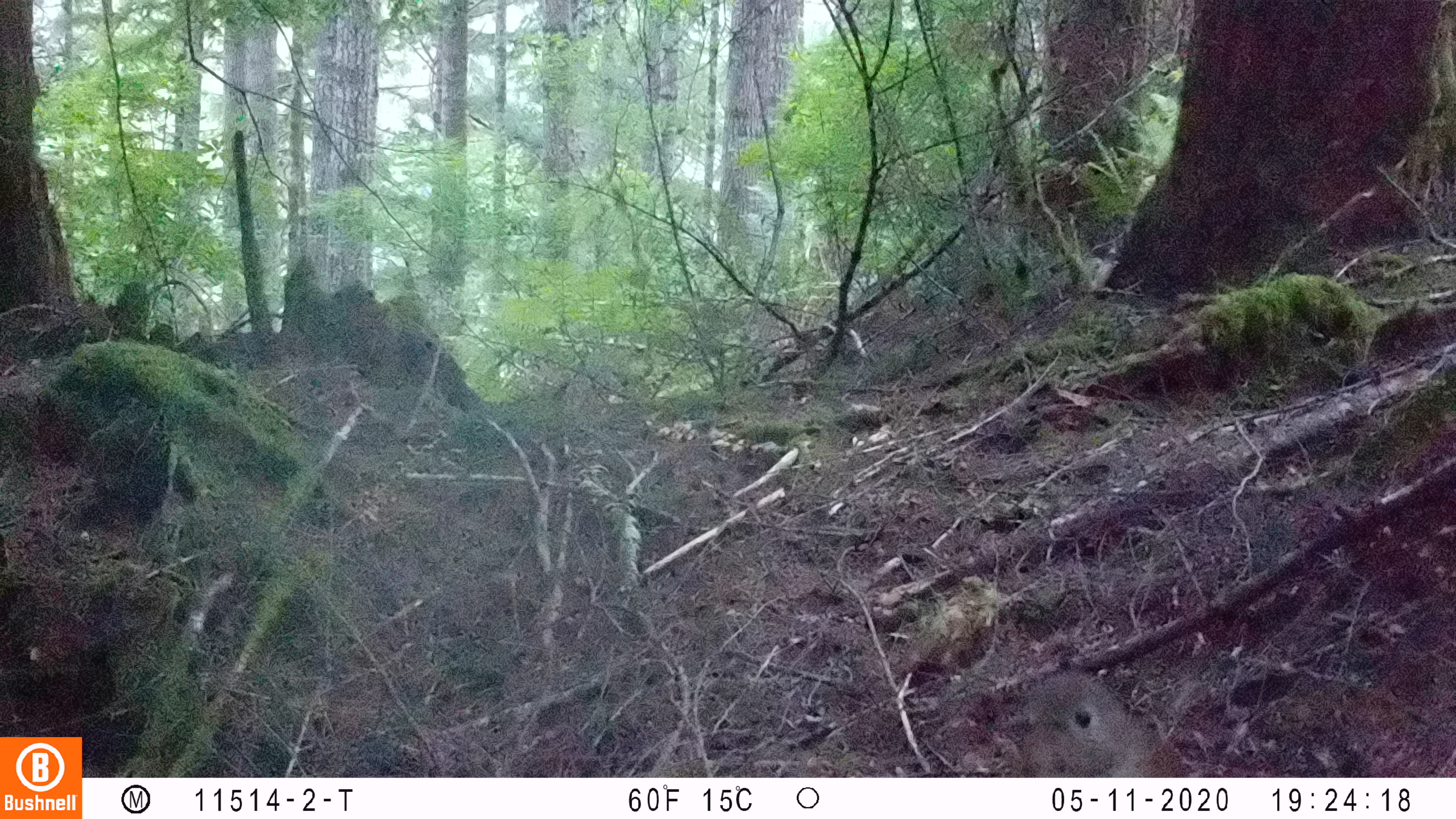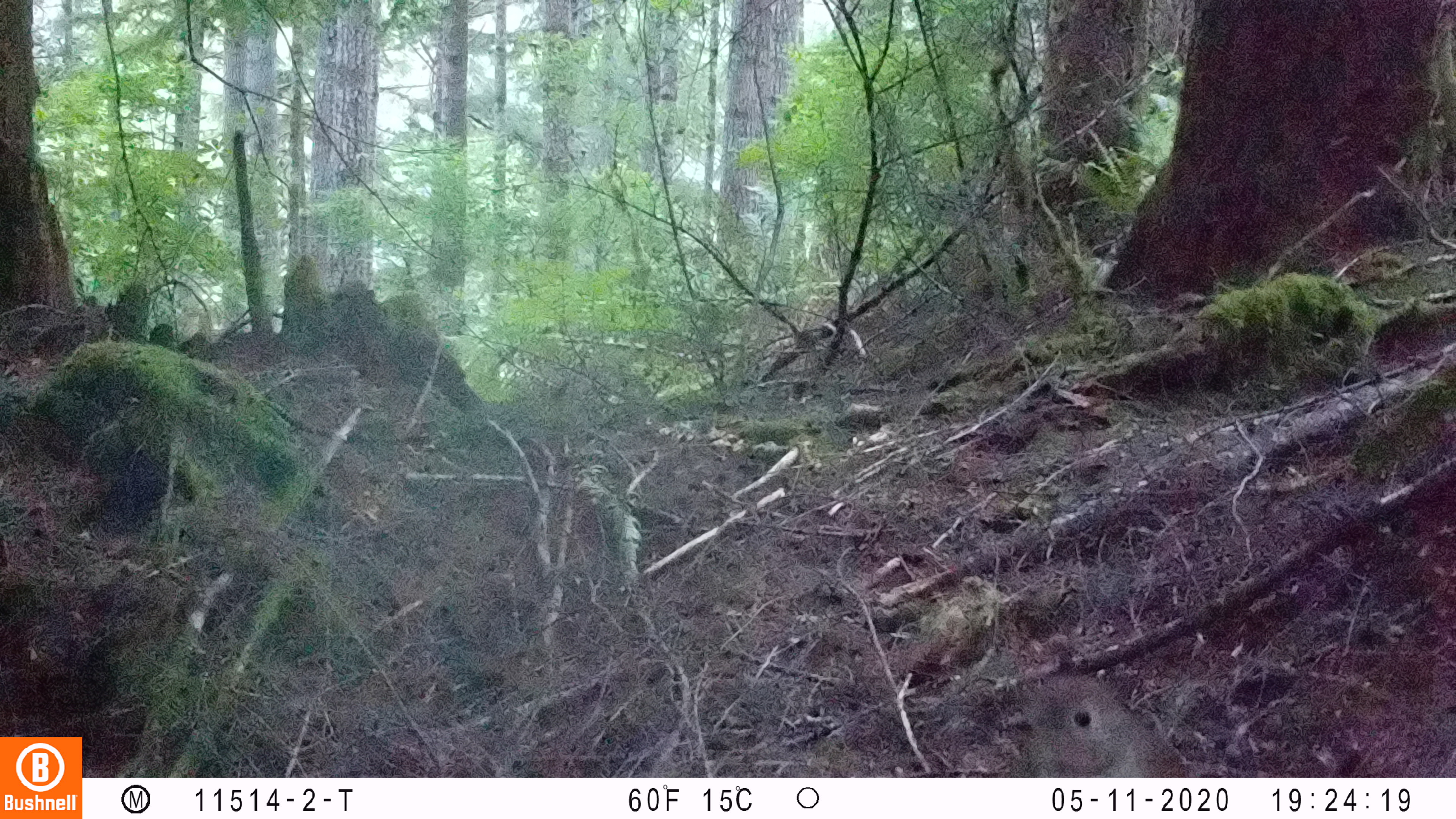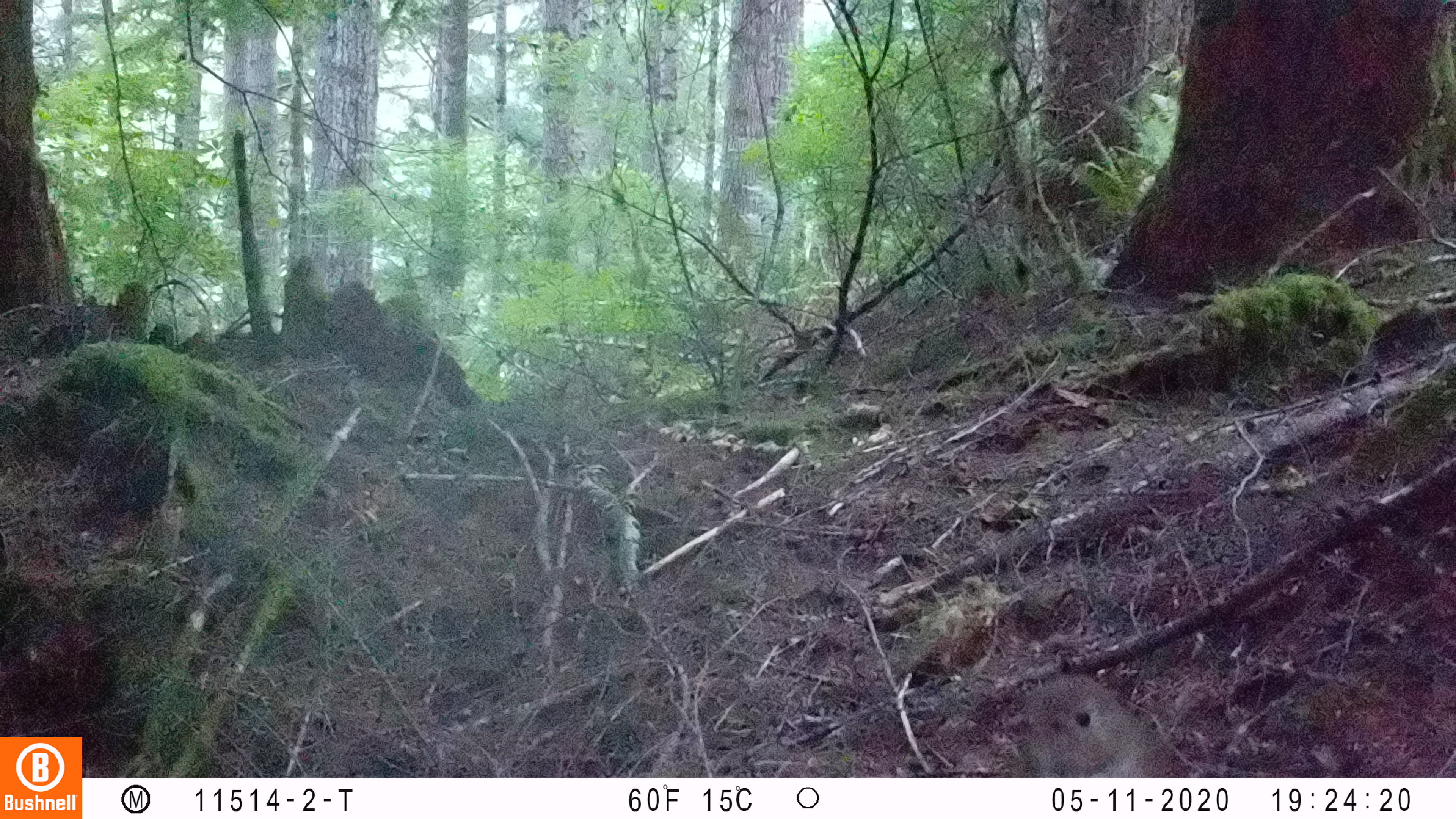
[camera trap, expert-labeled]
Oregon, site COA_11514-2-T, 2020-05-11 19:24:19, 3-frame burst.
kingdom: Animalia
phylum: Chordata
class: Aves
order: Passeriformes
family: Turdidae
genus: Catharus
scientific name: Catharus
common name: brown thrushes and nightingale-thrushes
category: catharus species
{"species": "catharus species (brown thrushes and nightingale-thrushes) (Catharus)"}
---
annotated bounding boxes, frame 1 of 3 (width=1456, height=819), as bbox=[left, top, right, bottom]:
catharus species: bbox=[999, 665, 1167, 775]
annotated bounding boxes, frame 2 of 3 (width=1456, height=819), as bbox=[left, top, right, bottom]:
catharus species: bbox=[982, 668, 1189, 769]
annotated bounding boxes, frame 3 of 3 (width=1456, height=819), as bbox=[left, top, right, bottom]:
catharus species: bbox=[982, 668, 1179, 773]